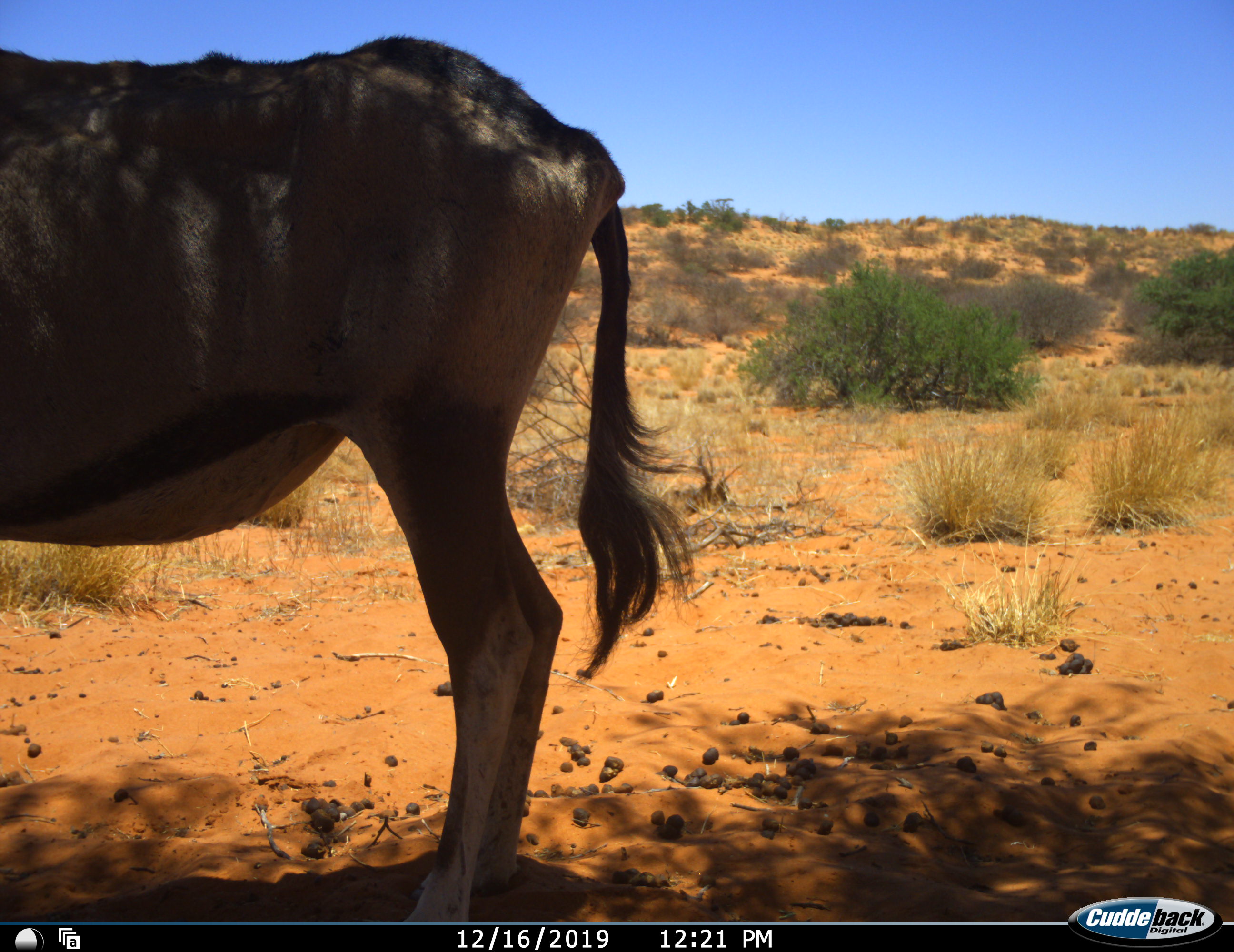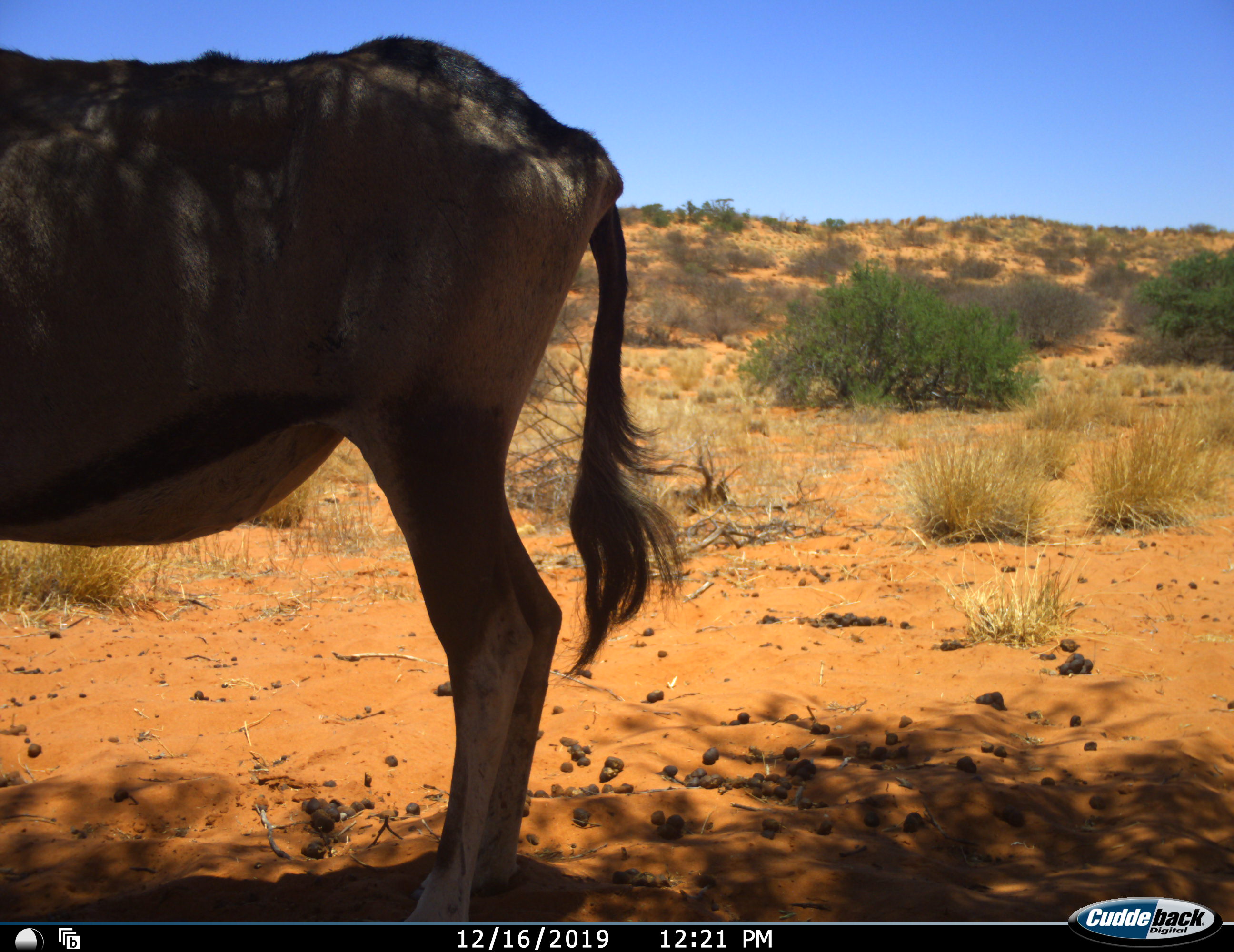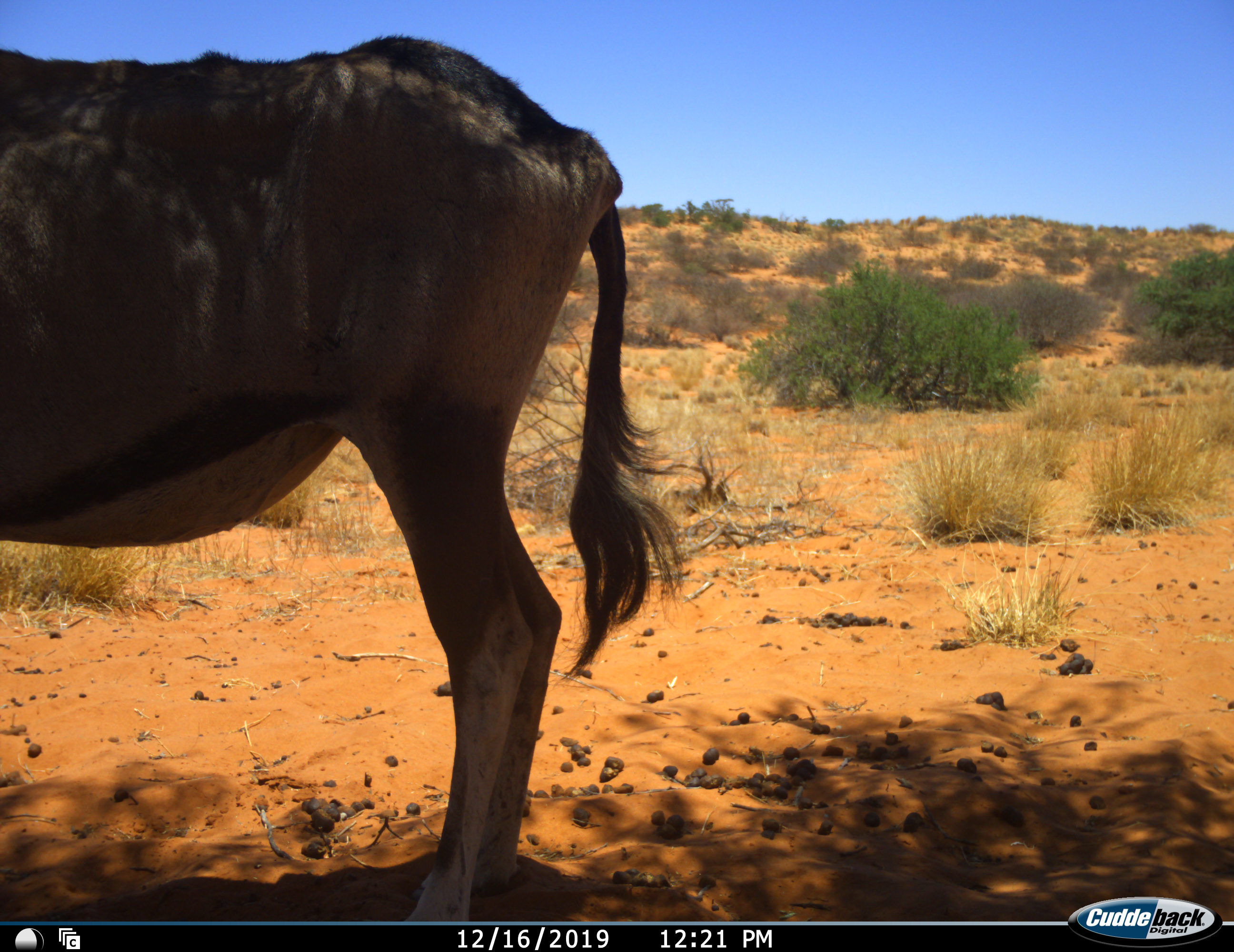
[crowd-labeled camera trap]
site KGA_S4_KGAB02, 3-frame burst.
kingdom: Animalia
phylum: Chordata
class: Mammalia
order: Artiodactyla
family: Bovidae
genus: Oryx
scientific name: Oryx gazella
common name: gemsbok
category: oryx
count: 1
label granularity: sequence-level